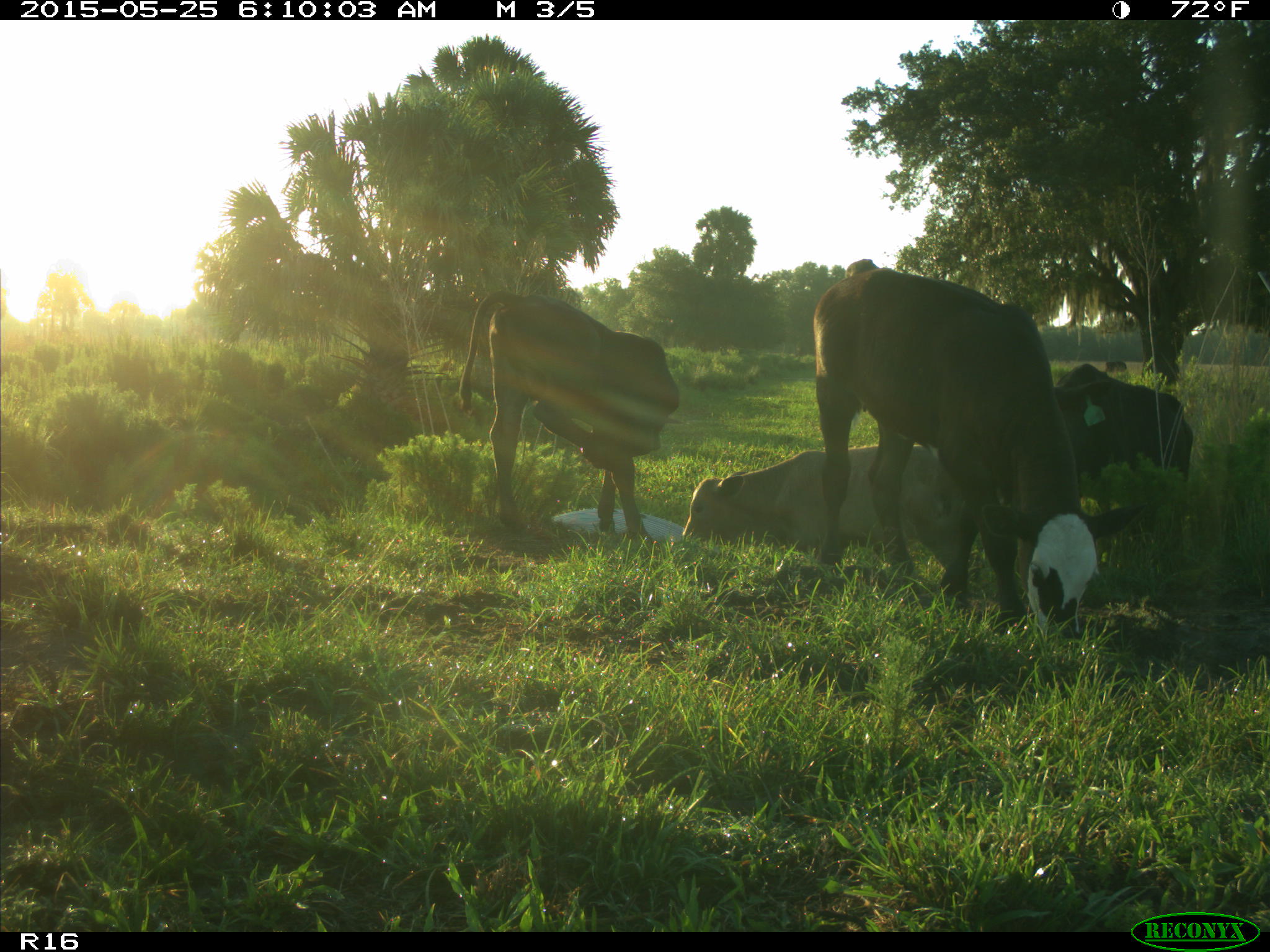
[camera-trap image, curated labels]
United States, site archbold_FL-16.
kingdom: Animalia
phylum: Chordata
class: Mammalia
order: Artiodactyla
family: Bovidae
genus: Bos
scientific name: Bos taurus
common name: domestic cow